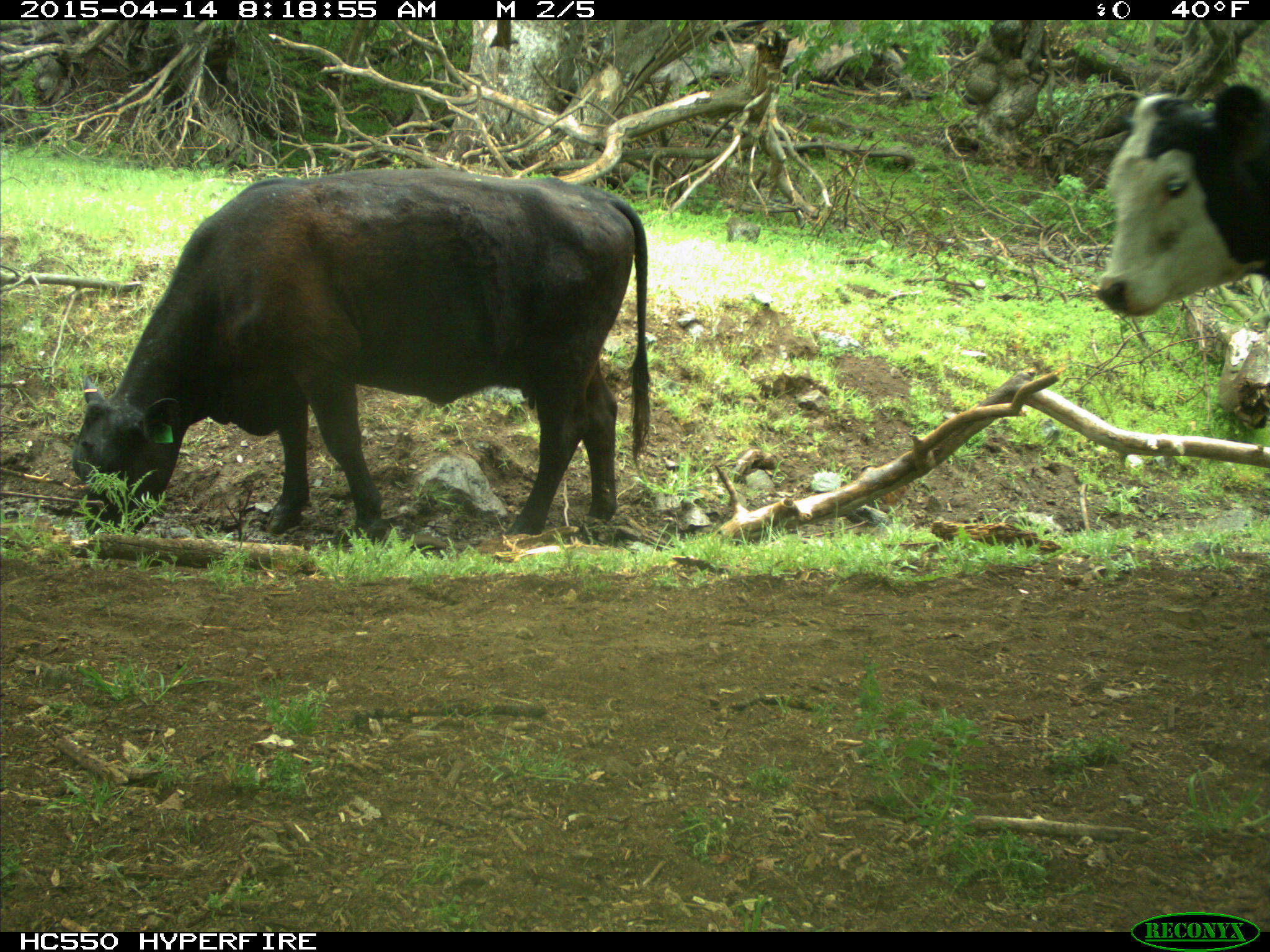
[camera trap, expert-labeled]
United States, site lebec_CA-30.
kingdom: Animalia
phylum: Chordata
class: Mammalia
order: Artiodactyla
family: Bovidae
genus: Bos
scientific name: Bos taurus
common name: domestic cow